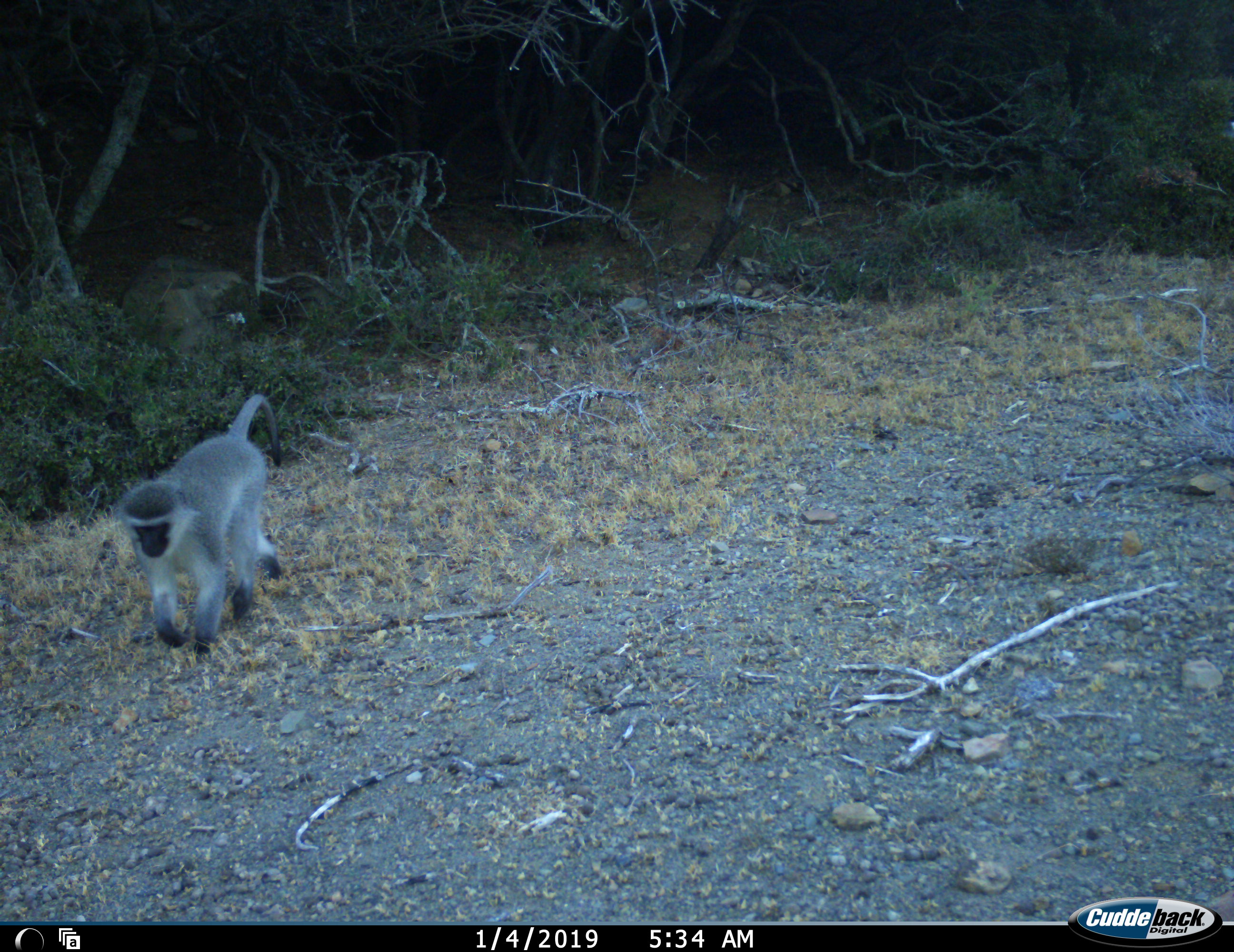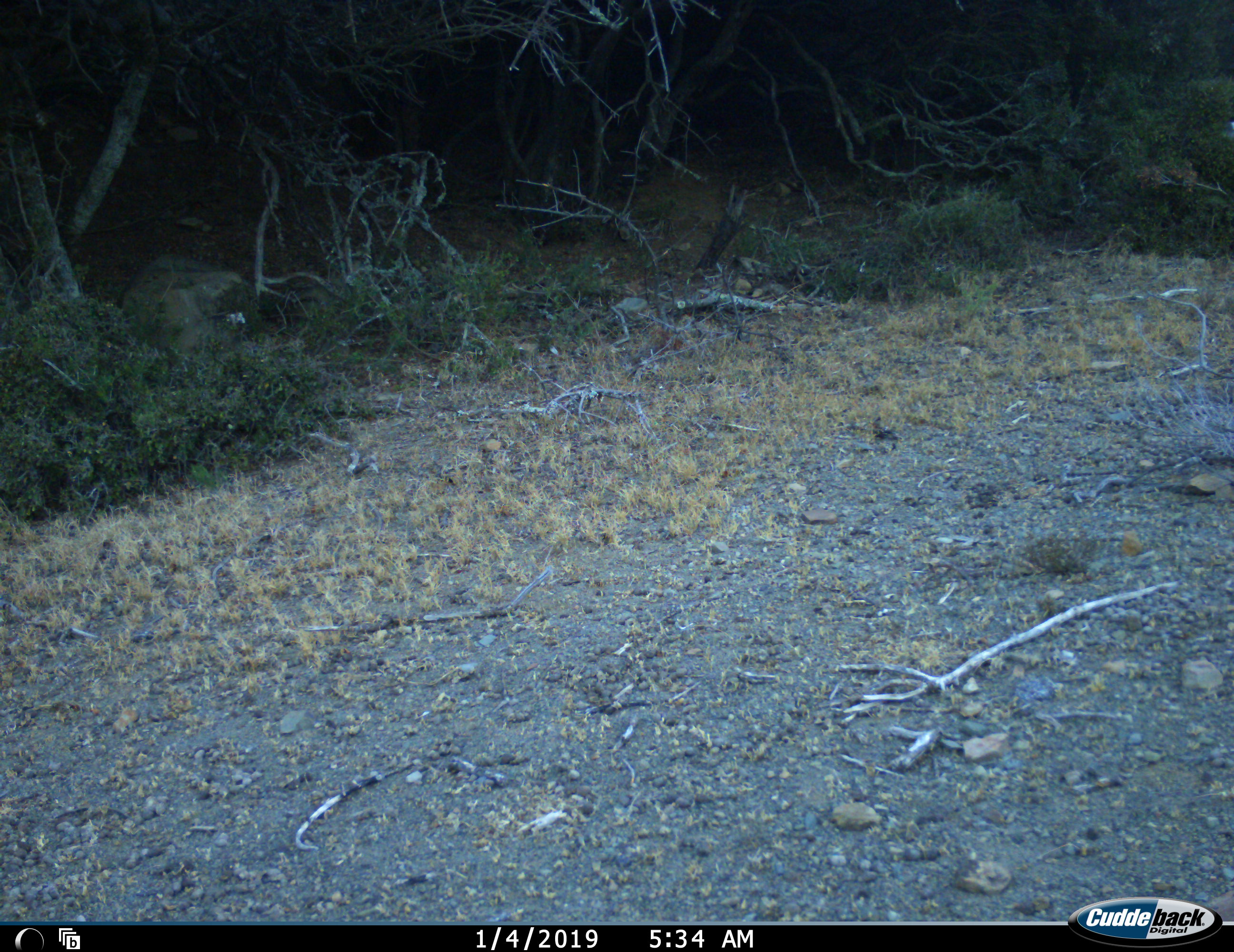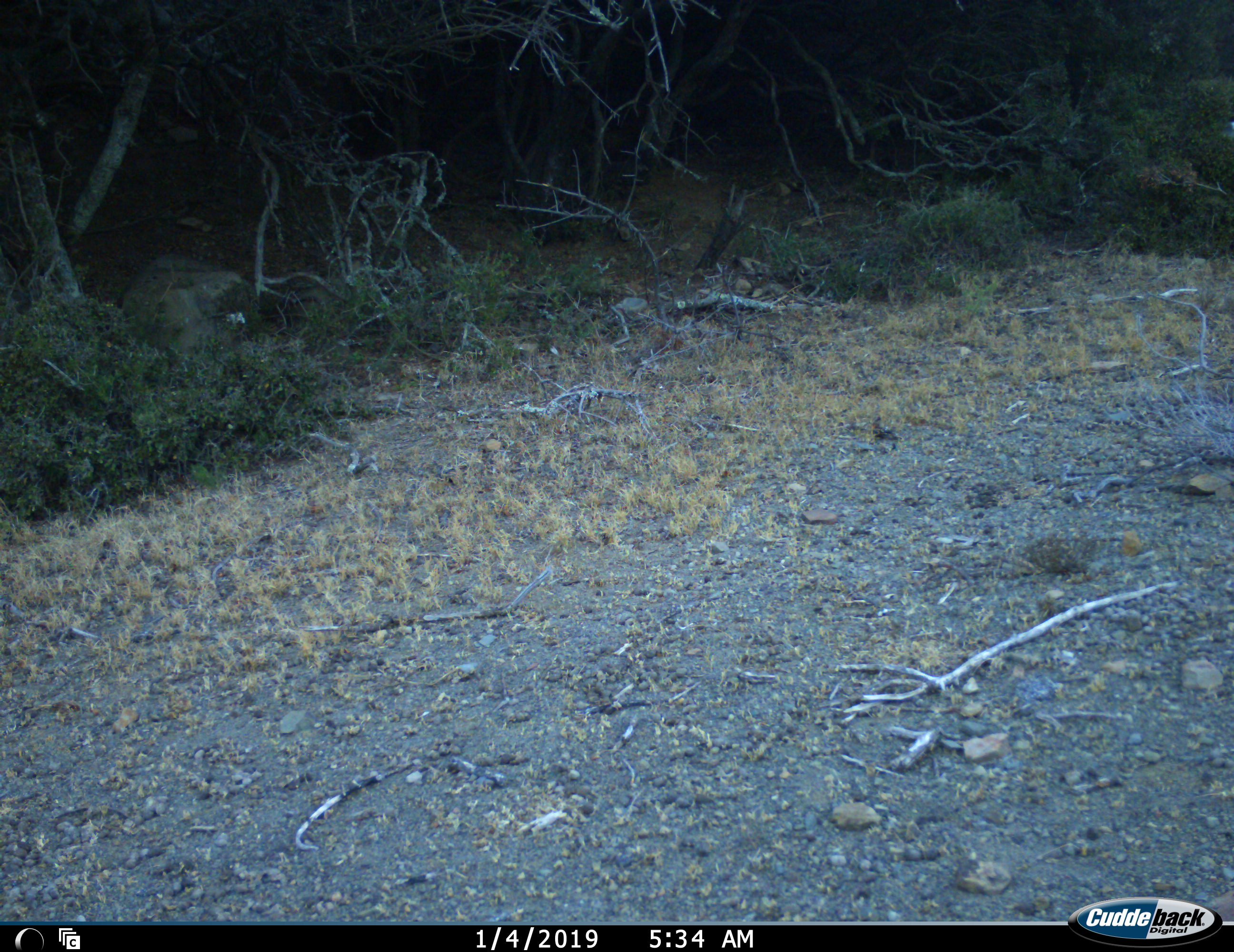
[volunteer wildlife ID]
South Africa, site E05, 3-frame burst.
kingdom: Animalia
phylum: Chordata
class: Mammalia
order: Primates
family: Cercopithecidae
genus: Chlorocebus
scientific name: Chlorocebus pygerythrus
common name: vervet monkey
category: monkeyvervet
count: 1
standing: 0%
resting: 0%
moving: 100%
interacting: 0%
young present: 0%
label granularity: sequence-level